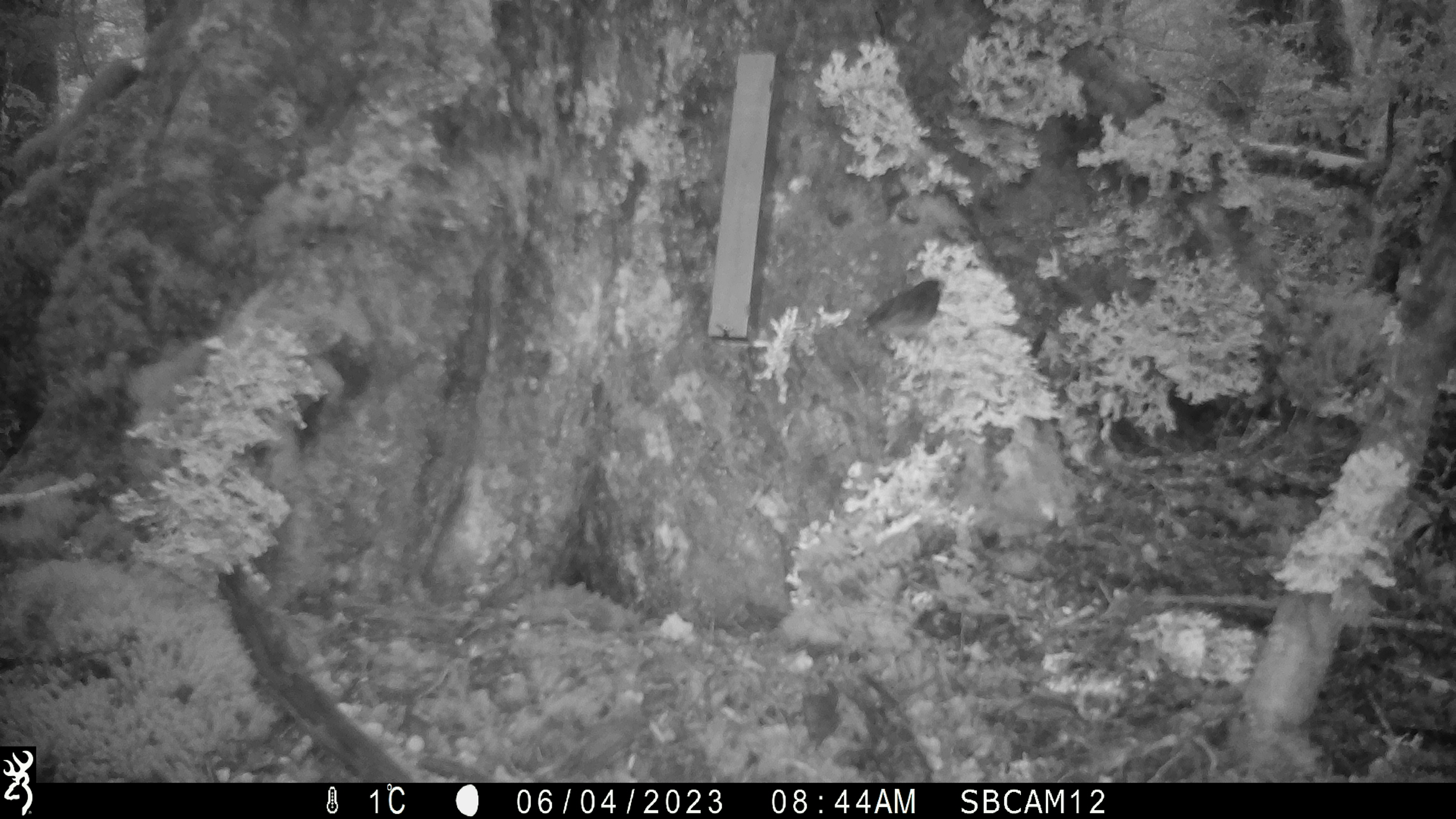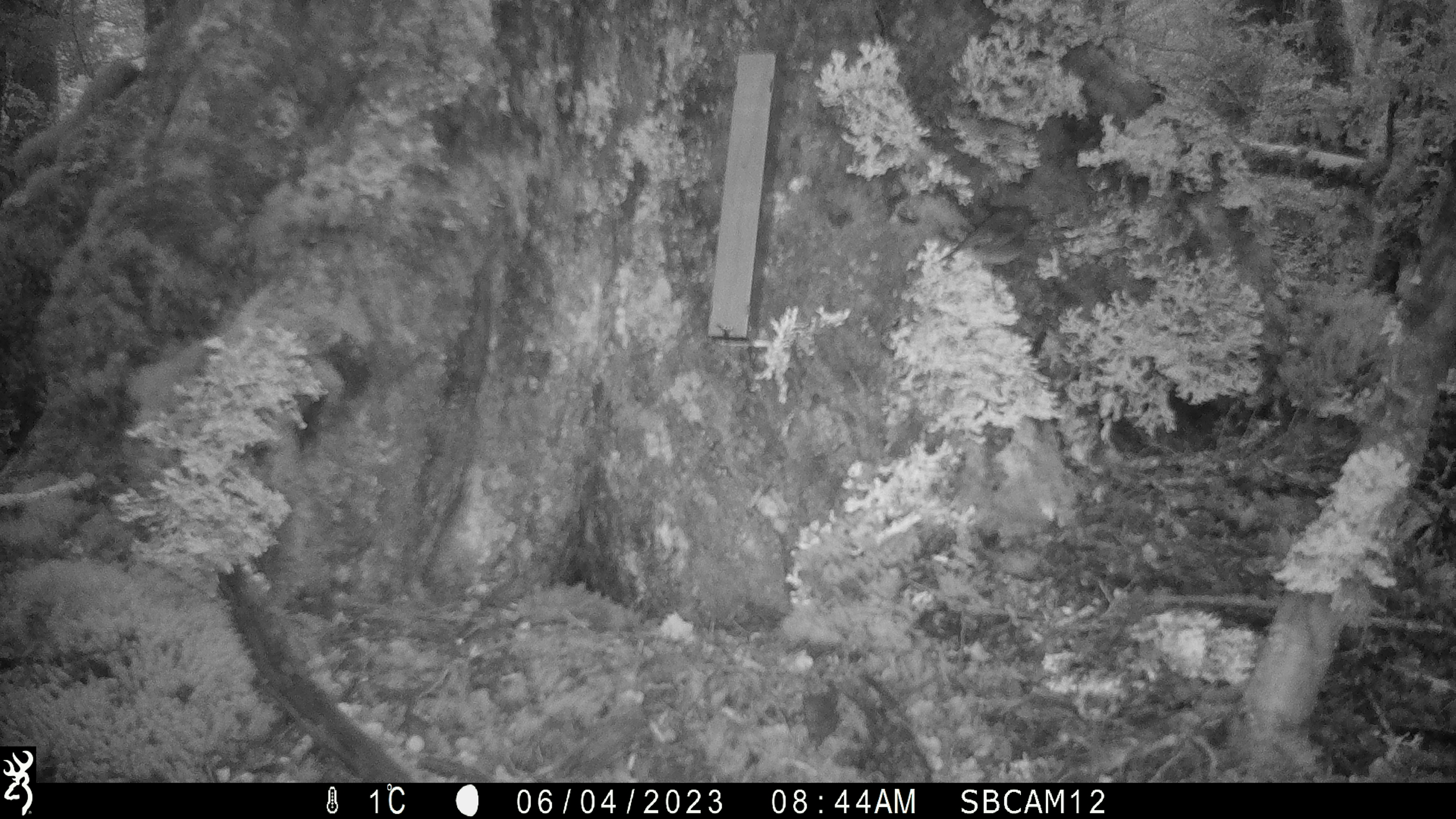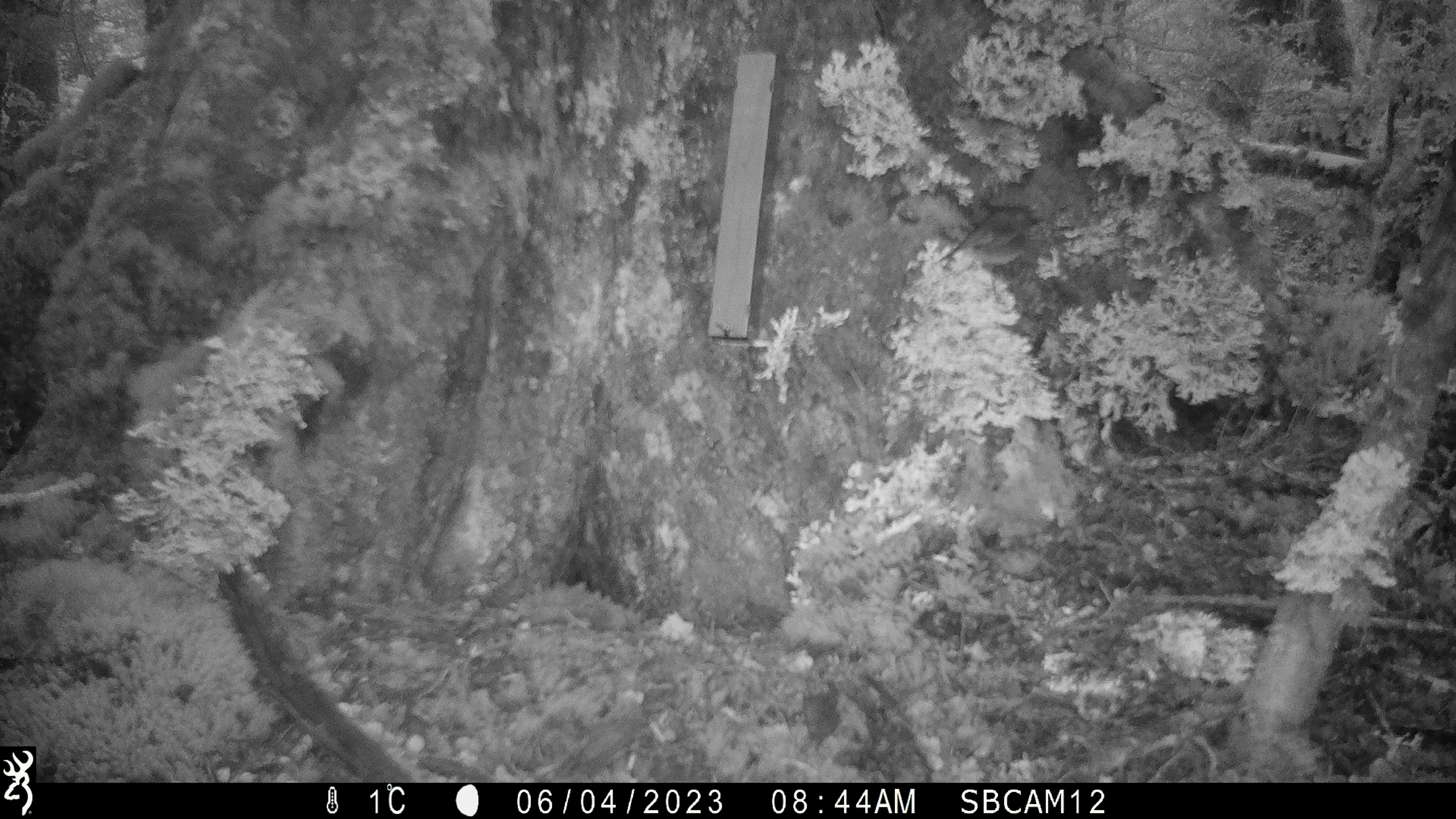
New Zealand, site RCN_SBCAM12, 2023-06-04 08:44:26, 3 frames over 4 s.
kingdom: Animalia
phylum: Chordata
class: Aves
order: Passeriformes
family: Petroicidae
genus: Petroica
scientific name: Petroica australis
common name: new zealand robin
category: robin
Robin (new zealand robin) (Petroica australis).